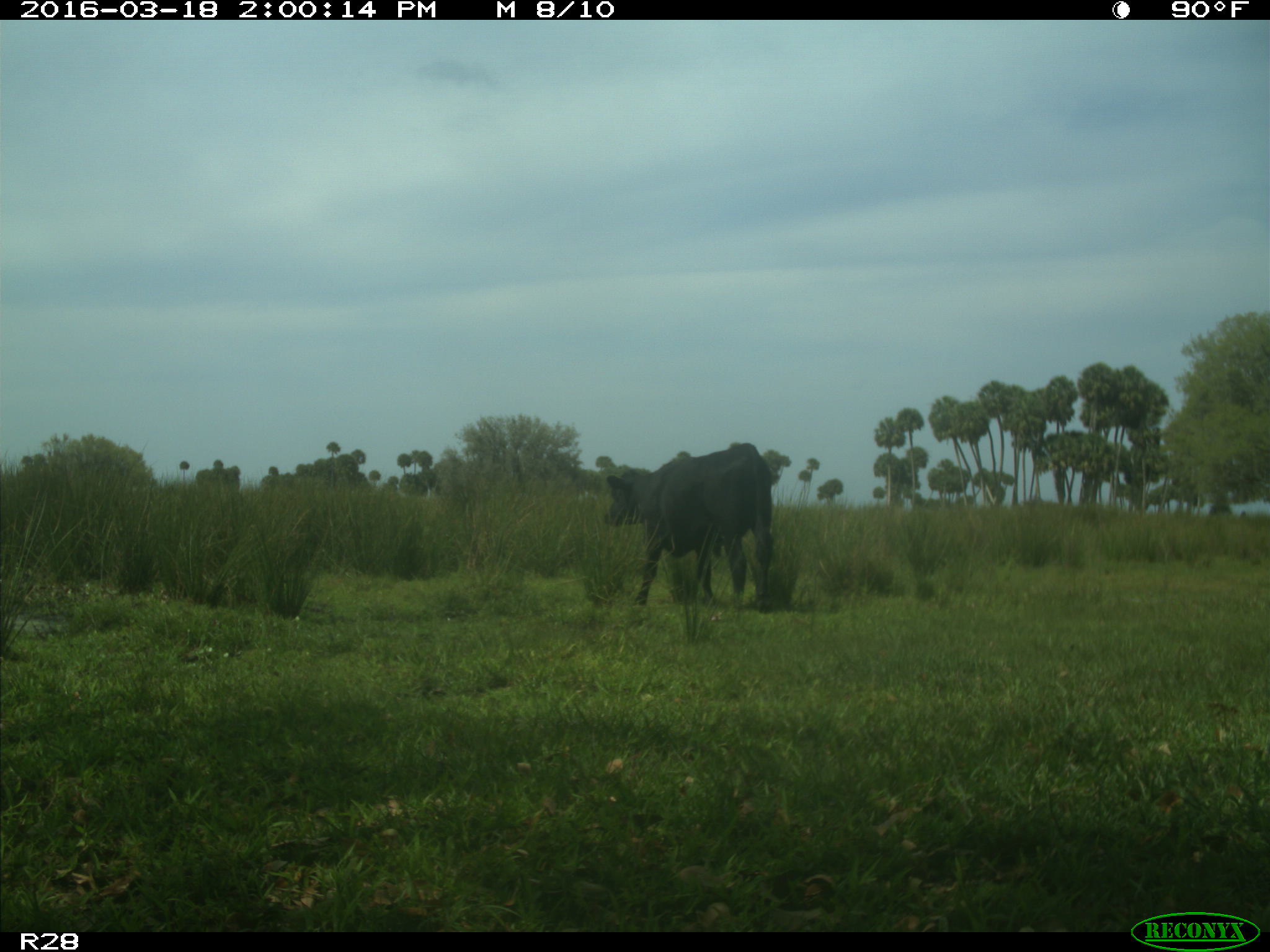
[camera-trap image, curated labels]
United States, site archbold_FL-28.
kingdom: Animalia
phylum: Chordata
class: Mammalia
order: Artiodactyla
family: Bovidae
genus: Bos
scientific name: Bos taurus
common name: domestic cow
Bos taurus (domestic cow).